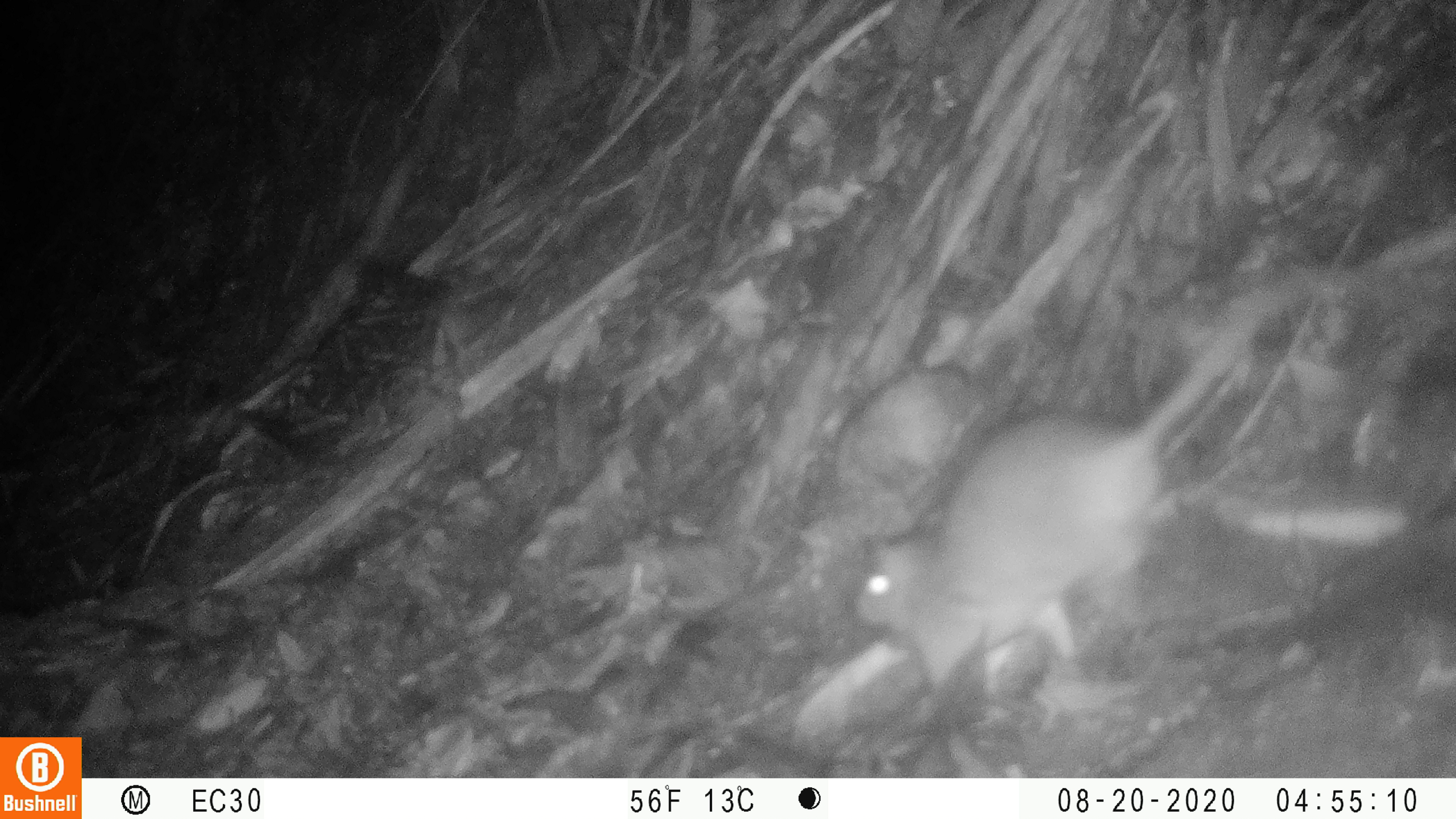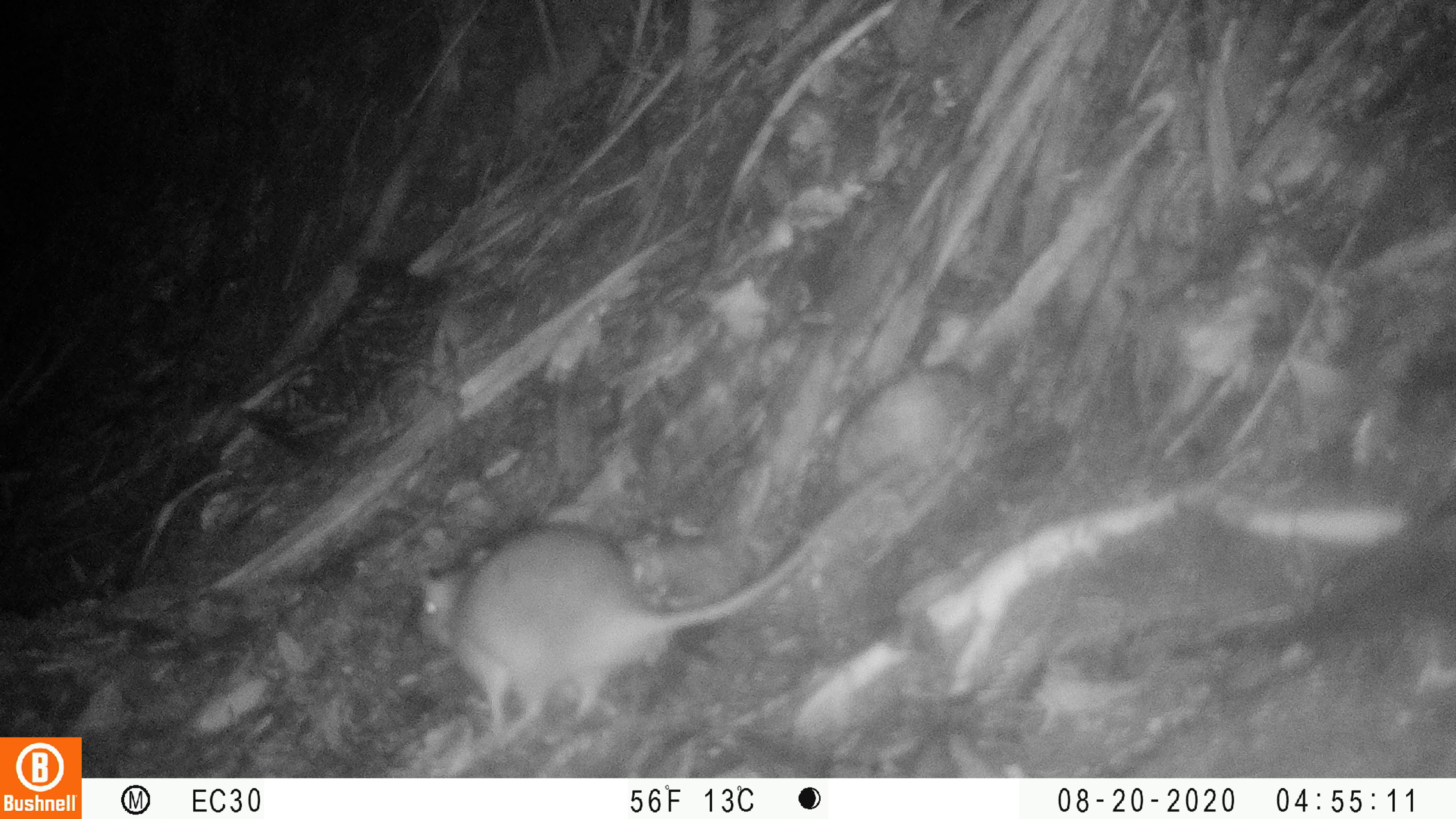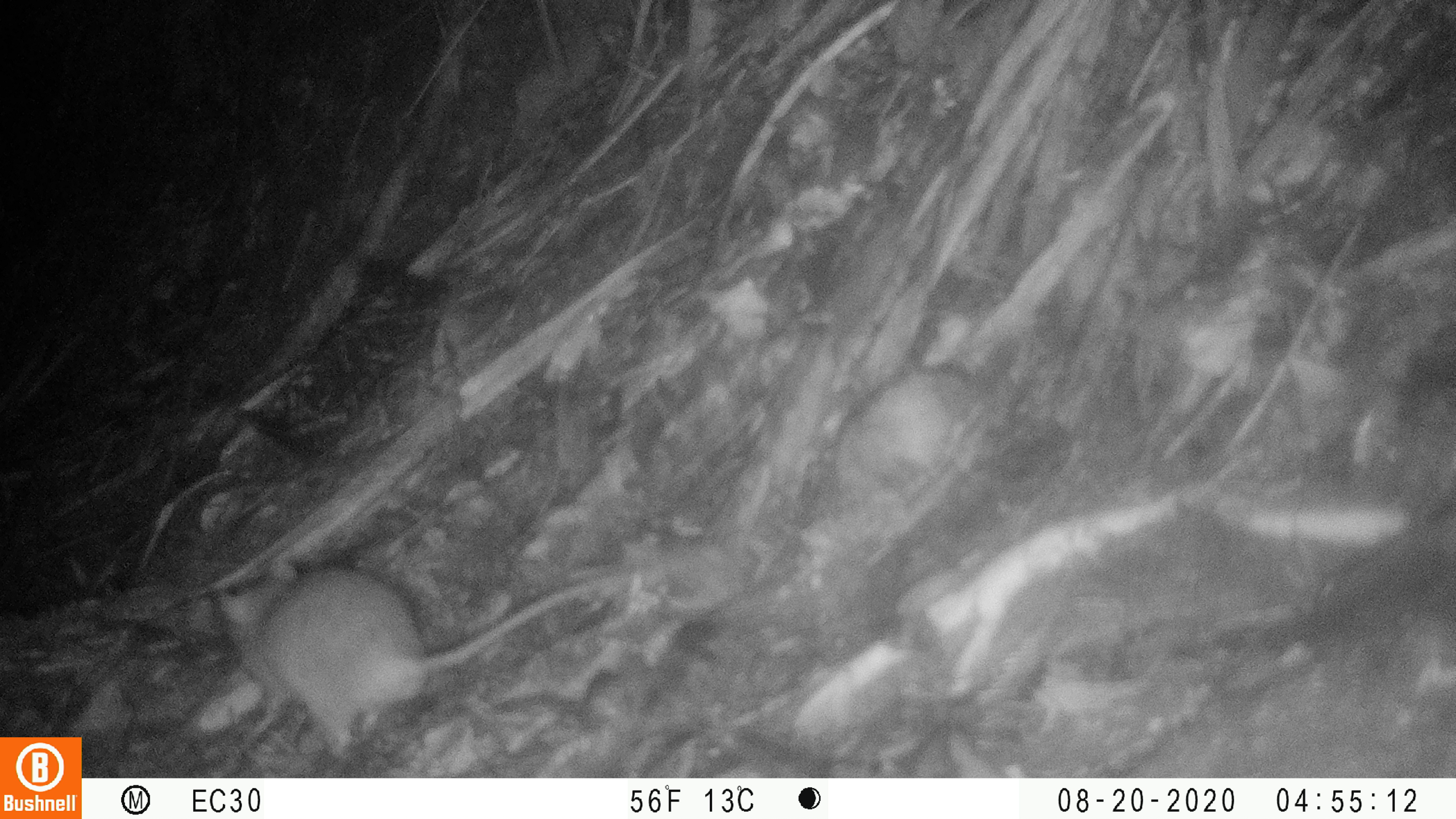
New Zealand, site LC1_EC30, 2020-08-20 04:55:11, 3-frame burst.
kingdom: Animalia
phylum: Chordata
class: Mammalia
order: Rodentia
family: Muridae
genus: Rattus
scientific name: Rattus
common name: rat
Rat (Rattus).